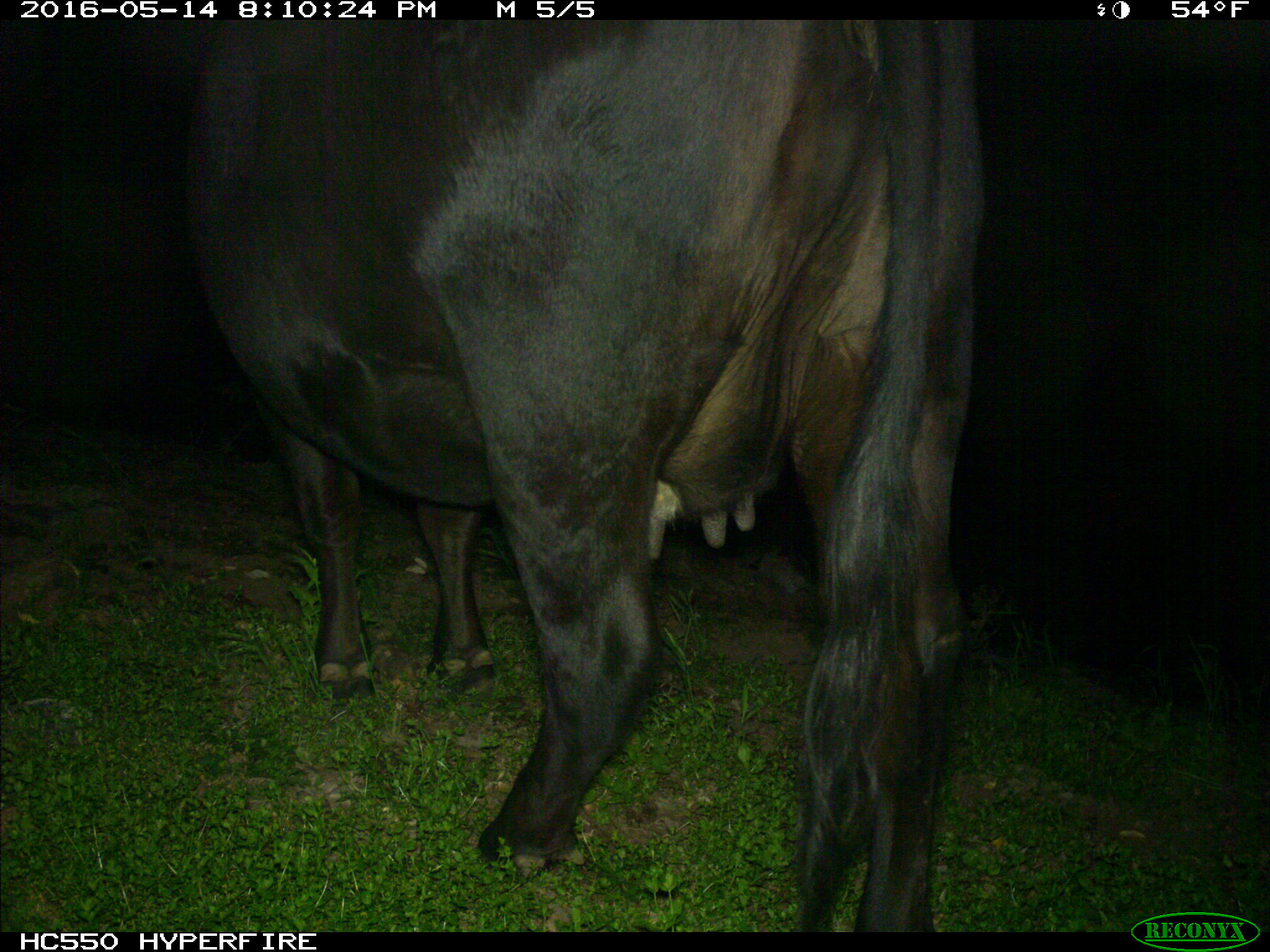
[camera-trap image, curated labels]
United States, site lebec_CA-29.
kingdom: Animalia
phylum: Chordata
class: Mammalia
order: Artiodactyla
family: Bovidae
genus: Bos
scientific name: Bos taurus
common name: domestic cow